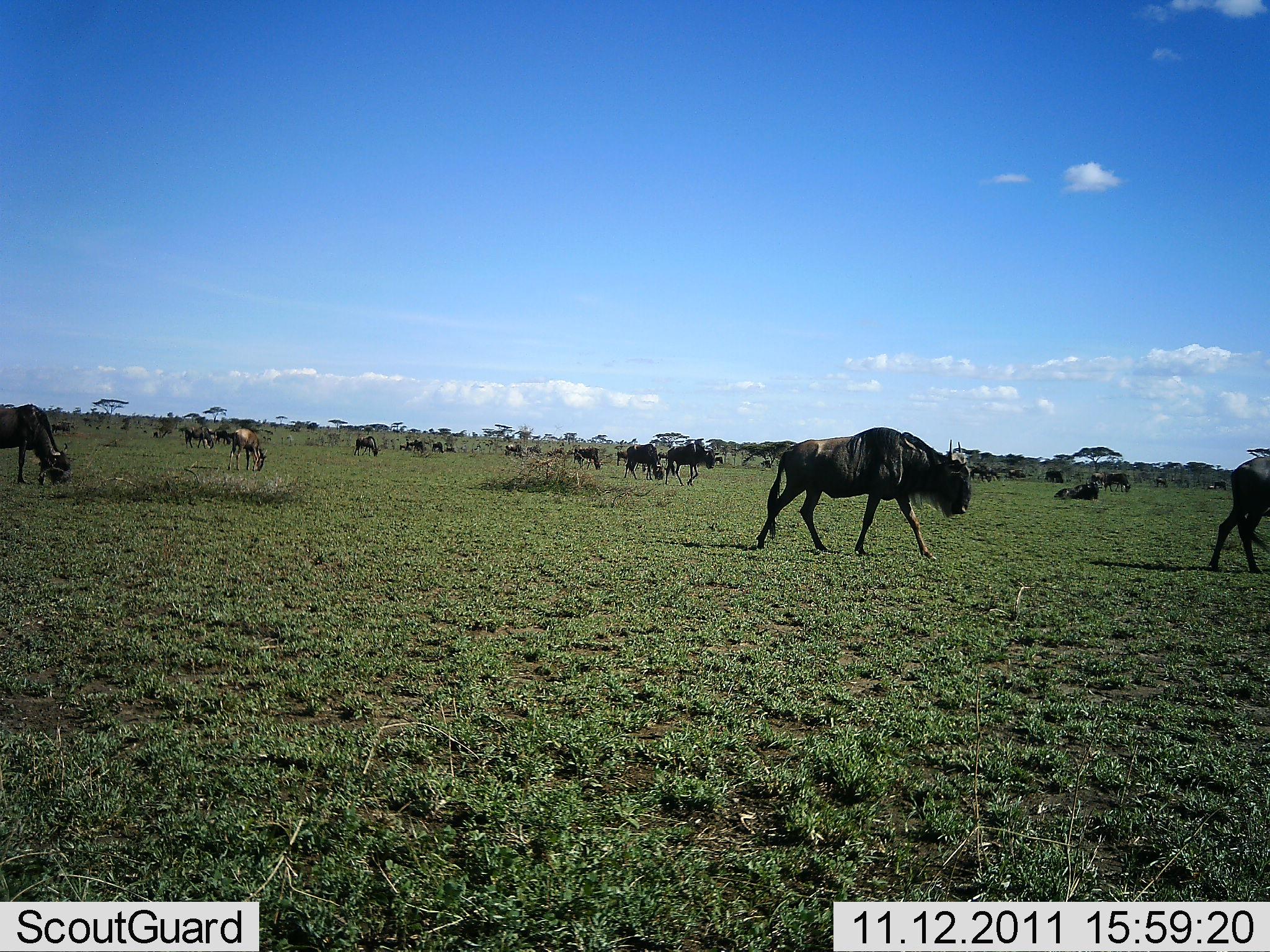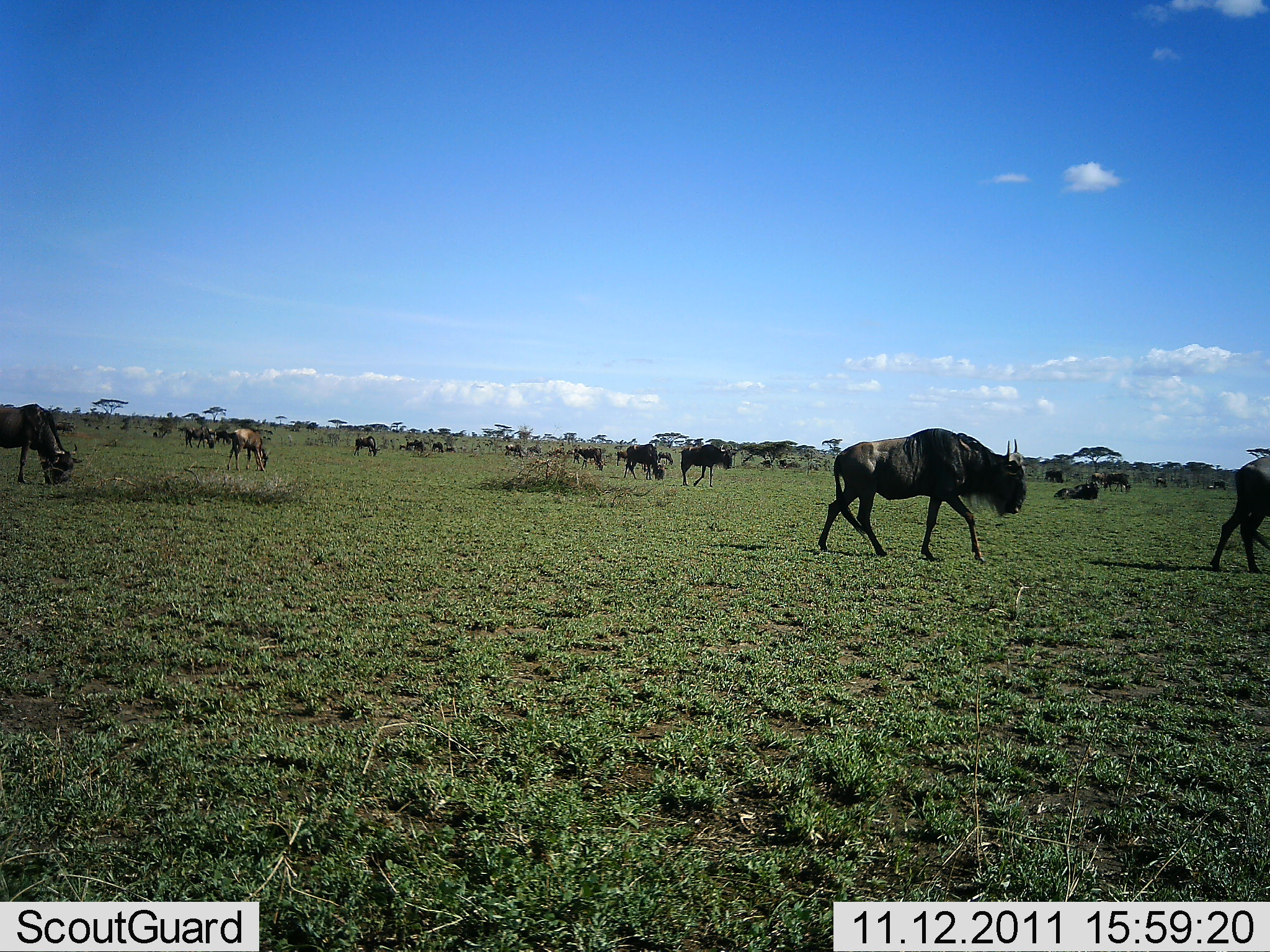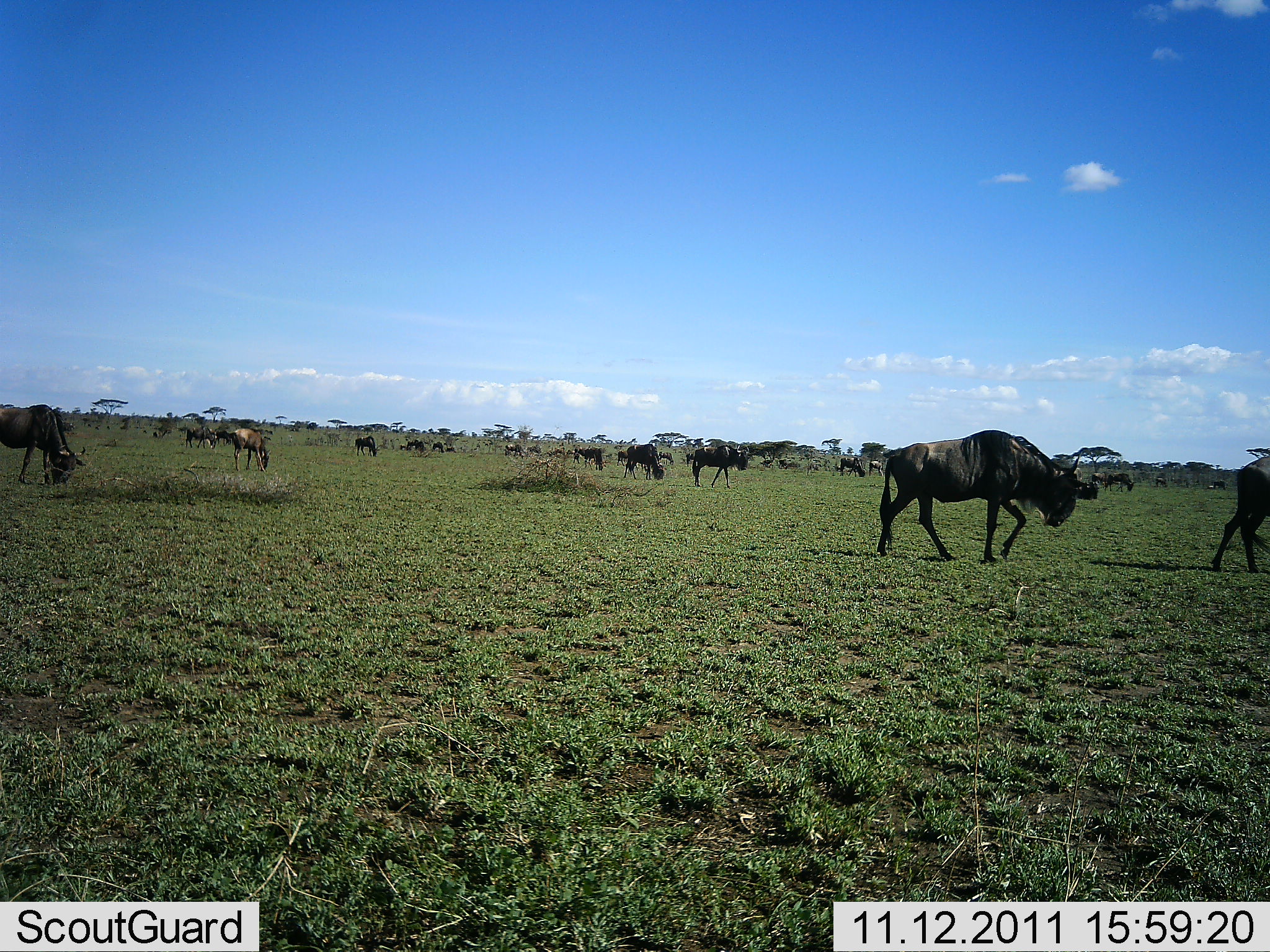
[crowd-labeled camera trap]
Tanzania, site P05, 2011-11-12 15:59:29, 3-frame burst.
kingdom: Animalia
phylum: Chordata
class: Mammalia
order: Artiodactyla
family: Bovidae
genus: Connochaetes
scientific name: Connochaetes taurinus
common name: blue wildebeest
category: wildebeest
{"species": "wildebeest (blue wildebeest) (Connochaetes taurinus)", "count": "11-50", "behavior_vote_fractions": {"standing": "40%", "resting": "10%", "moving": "80%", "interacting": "0%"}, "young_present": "0%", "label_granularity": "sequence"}